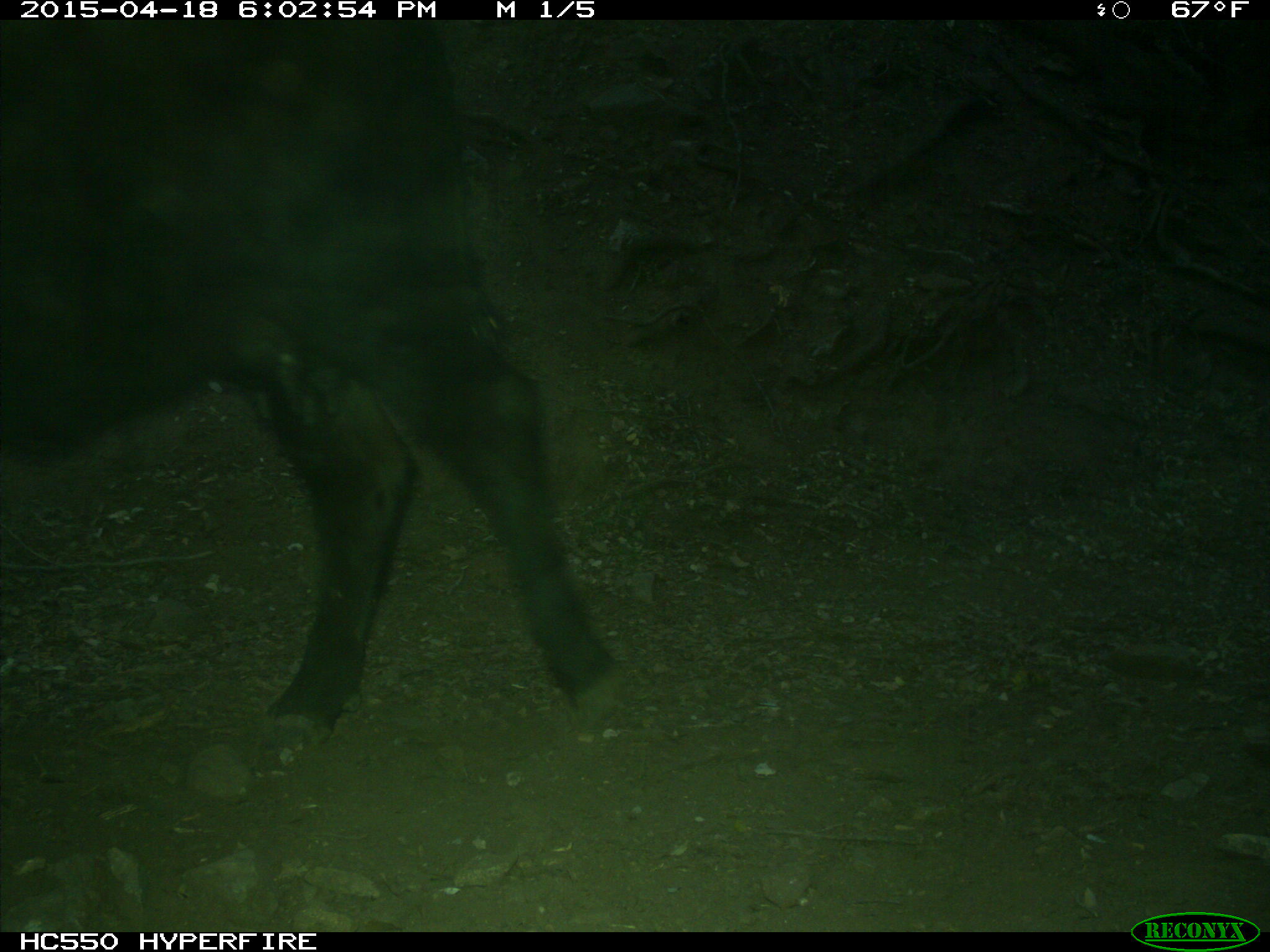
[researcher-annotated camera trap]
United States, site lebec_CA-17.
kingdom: Animalia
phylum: Chordata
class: Mammalia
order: Artiodactyla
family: Bovidae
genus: Bos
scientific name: Bos taurus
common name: domestic cow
Bos taurus (domestic cow).